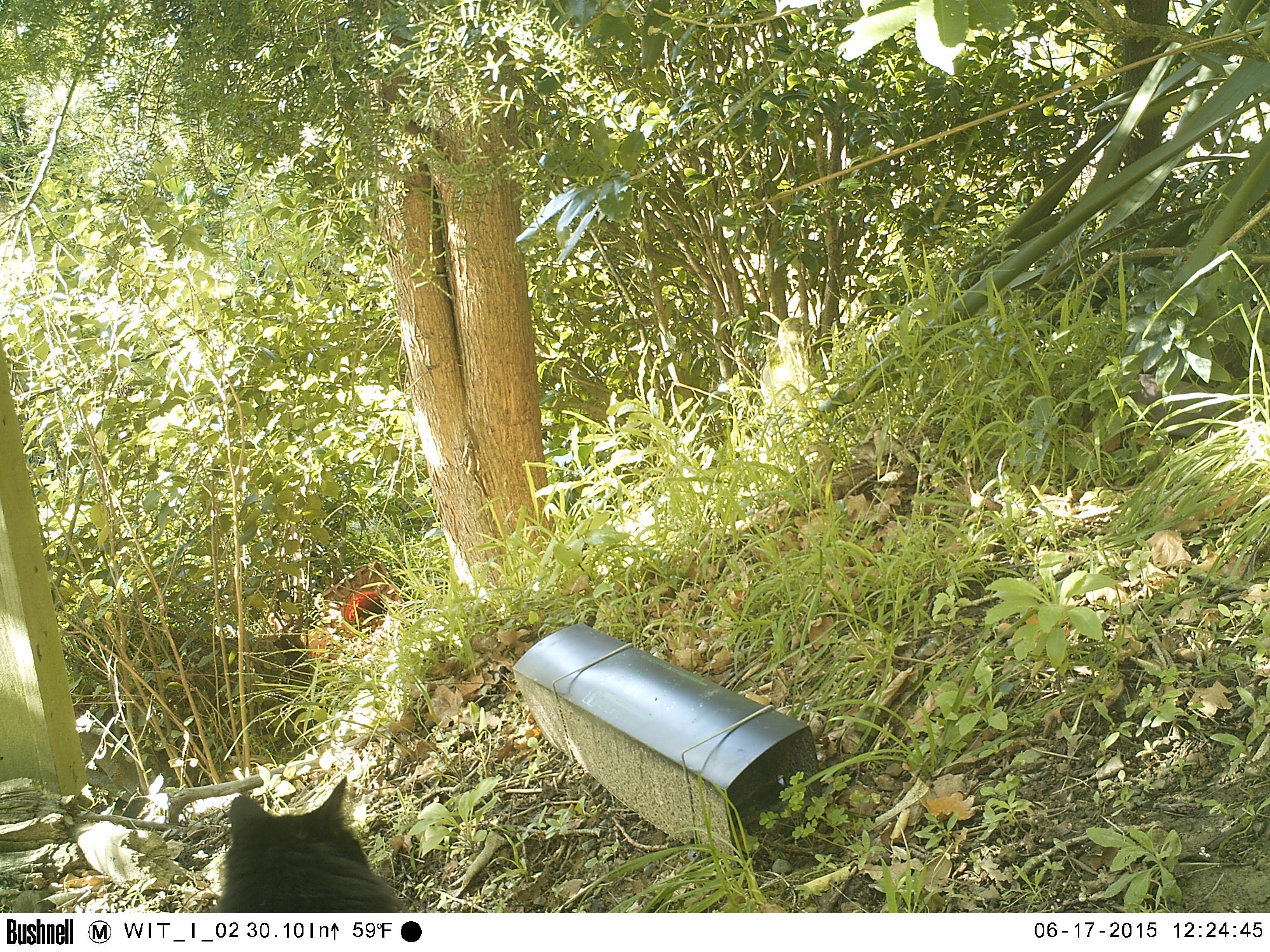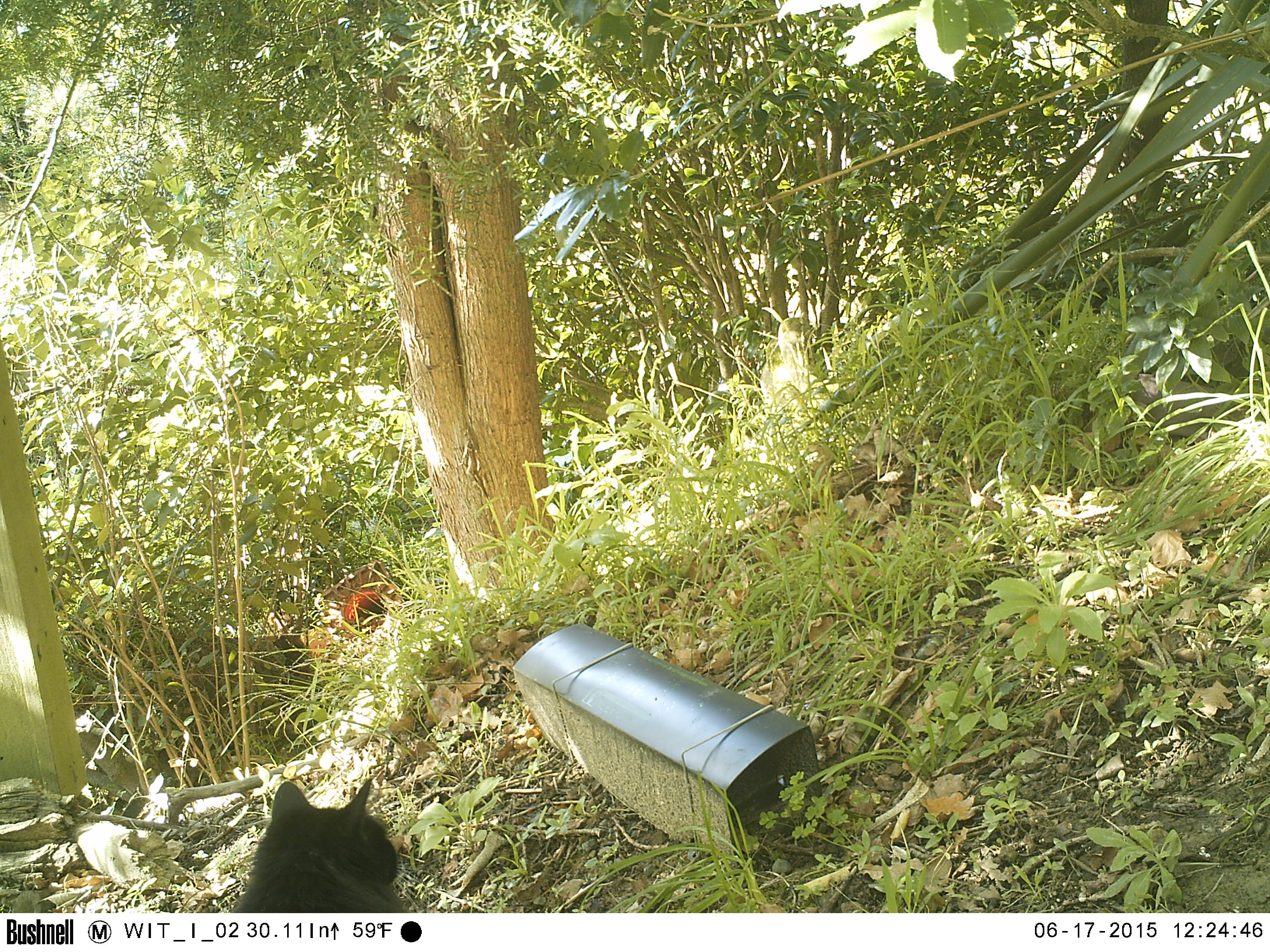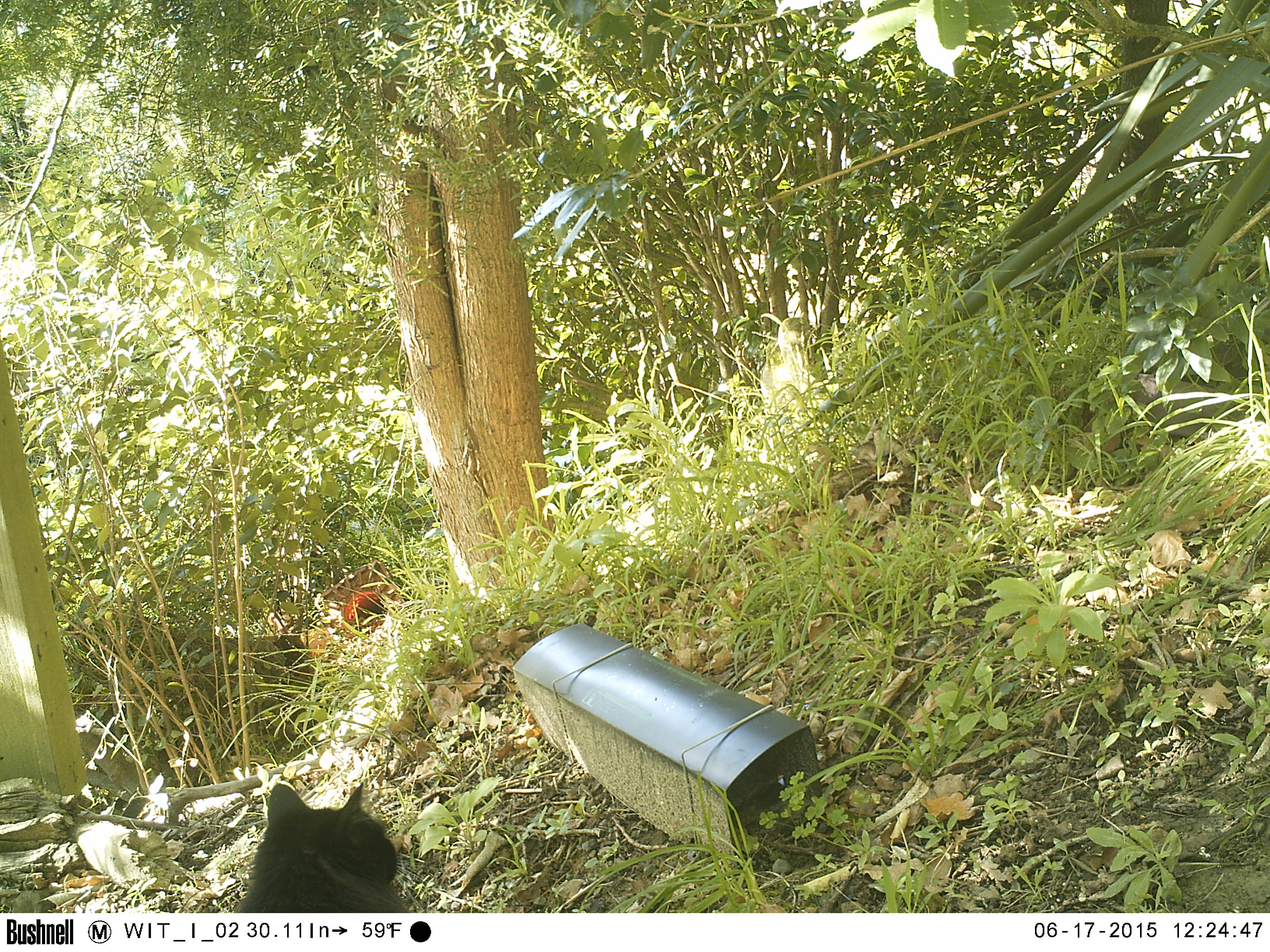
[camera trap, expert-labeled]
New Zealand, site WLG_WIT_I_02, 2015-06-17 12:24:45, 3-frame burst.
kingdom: Animalia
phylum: Chordata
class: Mammalia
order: Carnivora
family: Felidae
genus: Felis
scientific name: Felis catus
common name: domestic cat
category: cat